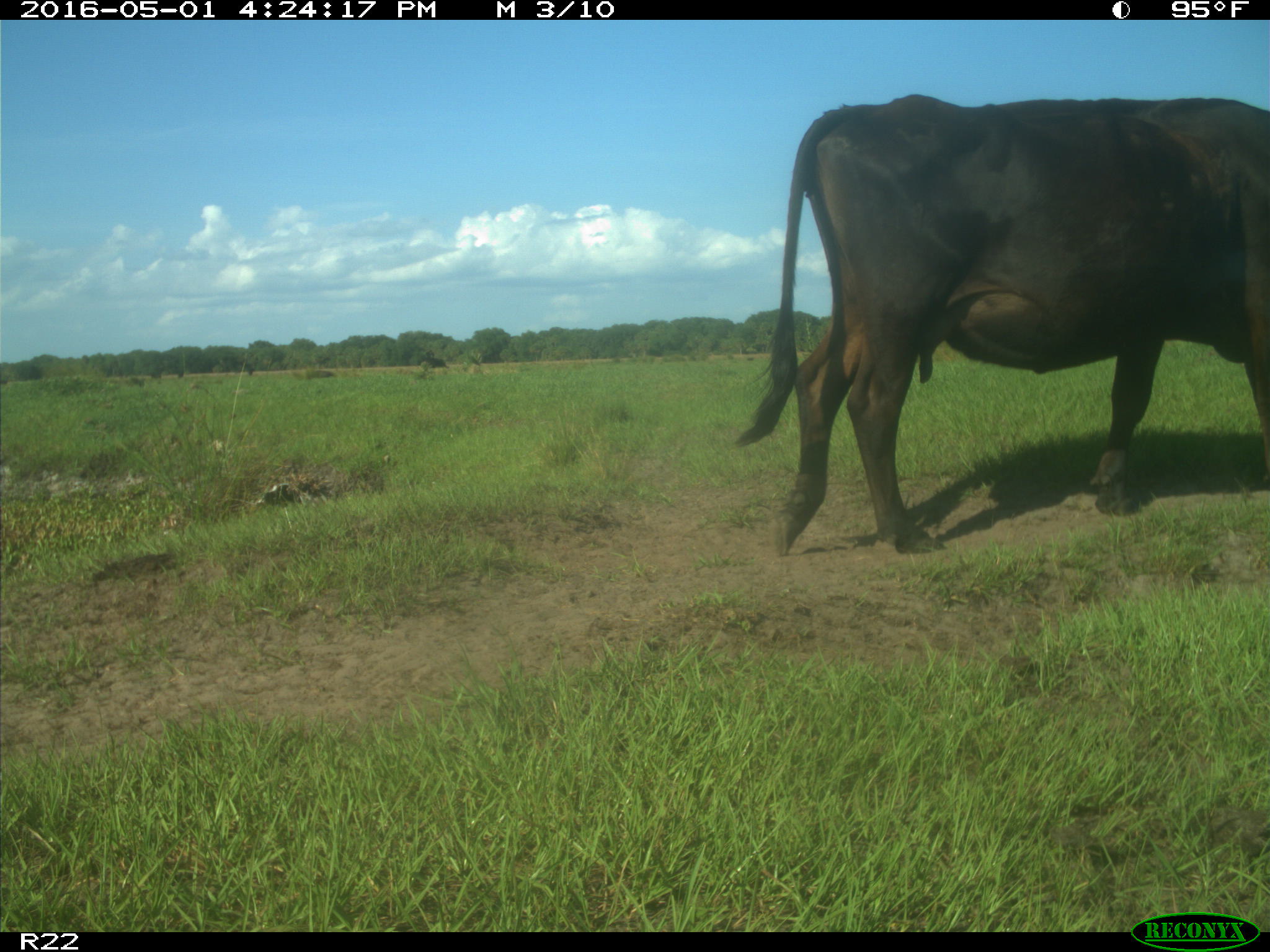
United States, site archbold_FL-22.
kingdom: Animalia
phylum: Chordata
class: Mammalia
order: Artiodactyla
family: Bovidae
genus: Bos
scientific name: Bos taurus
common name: domestic cow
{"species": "Bos taurus (domestic cow)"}